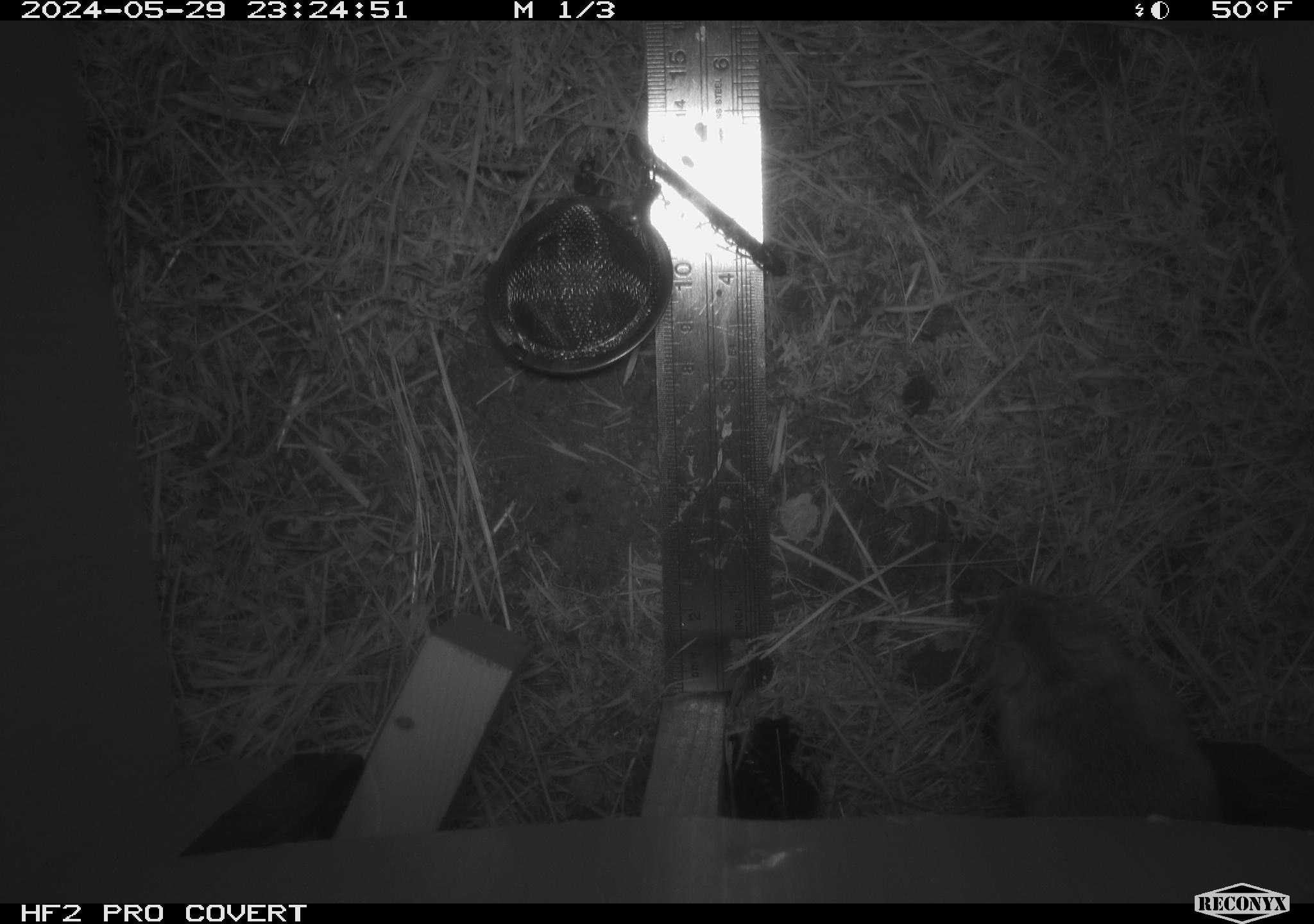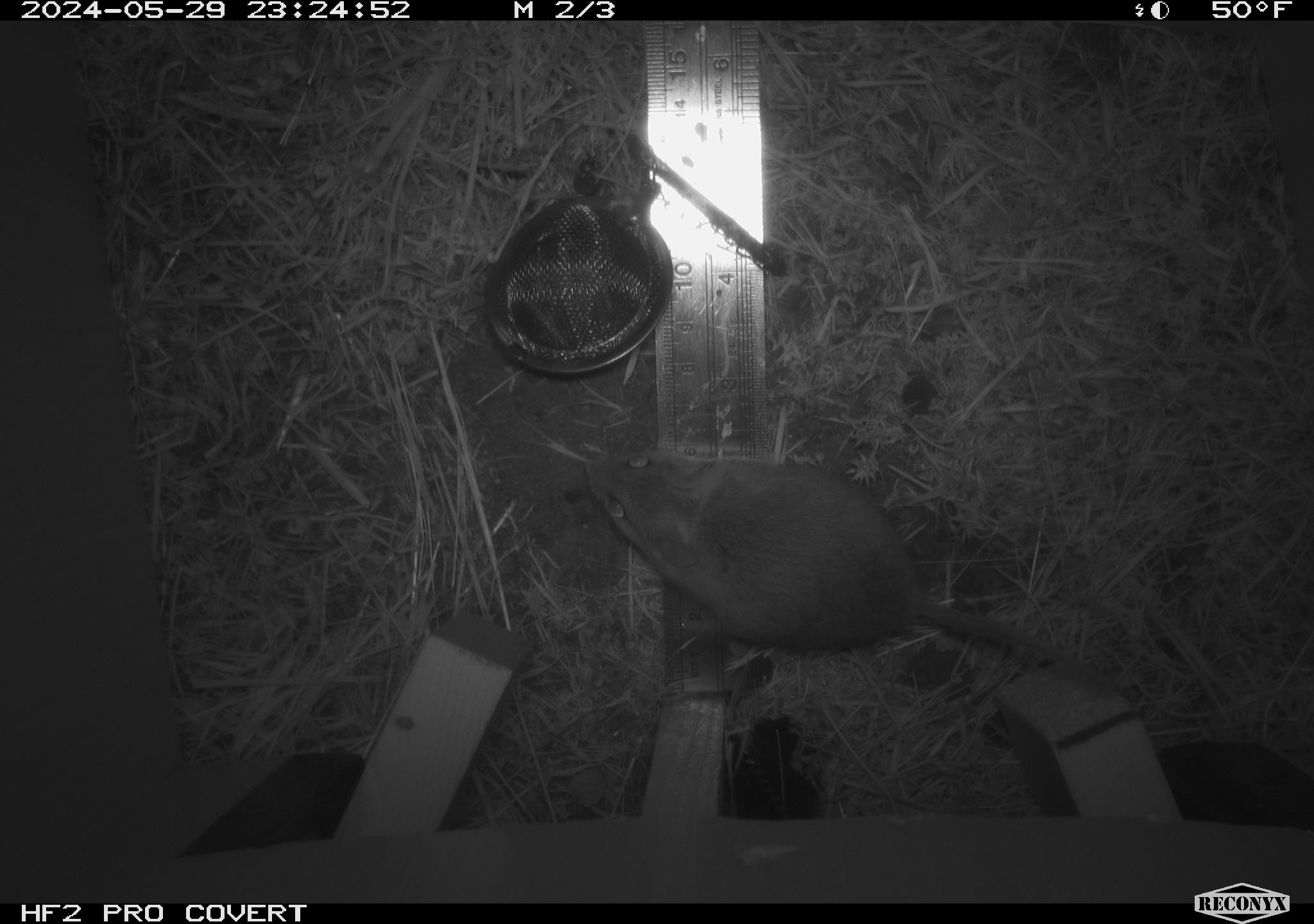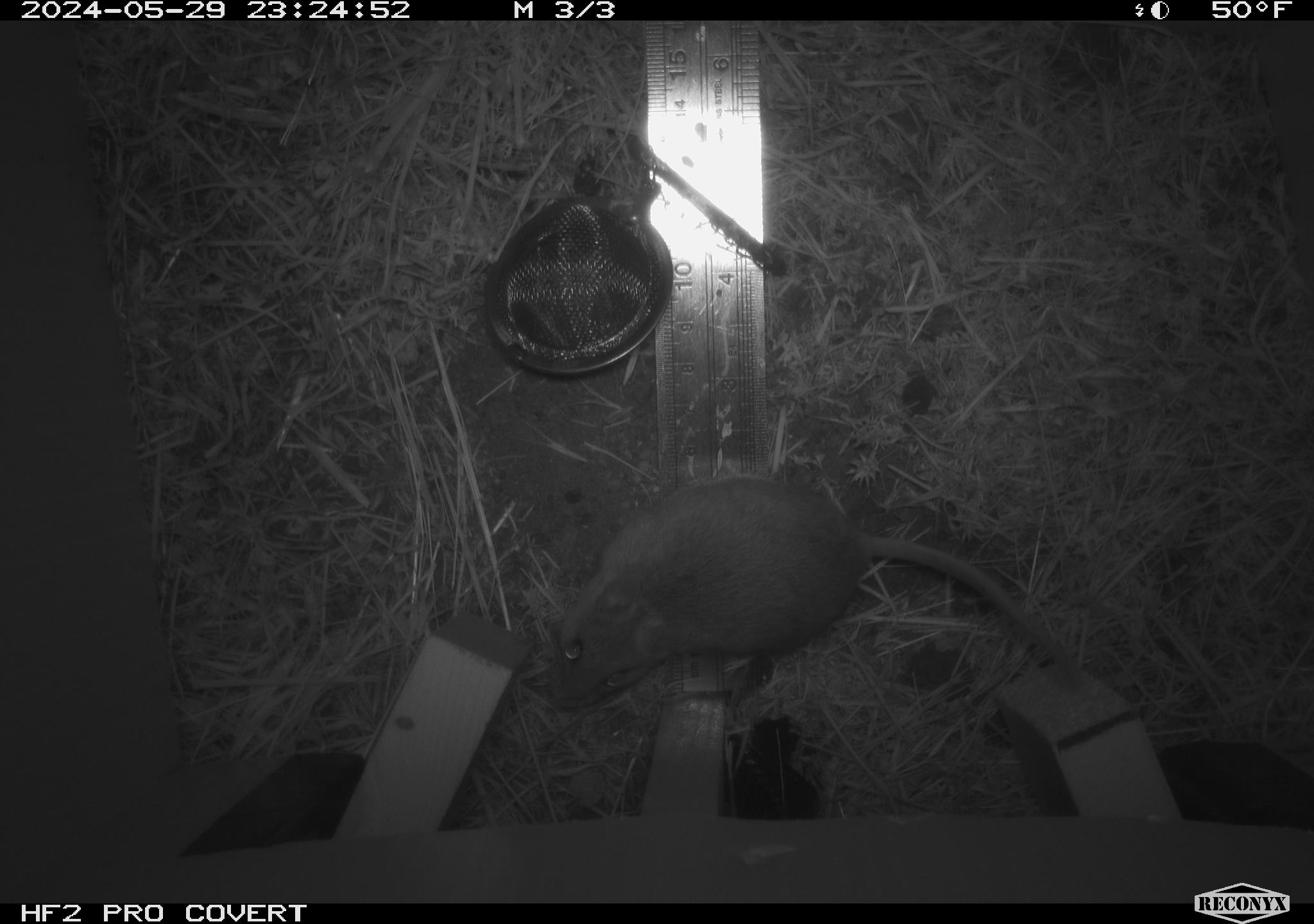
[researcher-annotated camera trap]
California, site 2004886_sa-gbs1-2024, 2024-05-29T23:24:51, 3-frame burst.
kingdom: Animalia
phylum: Chordata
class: Mammalia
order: Rodentia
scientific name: Rodentia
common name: mouse species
Mouse species (Rodentia).